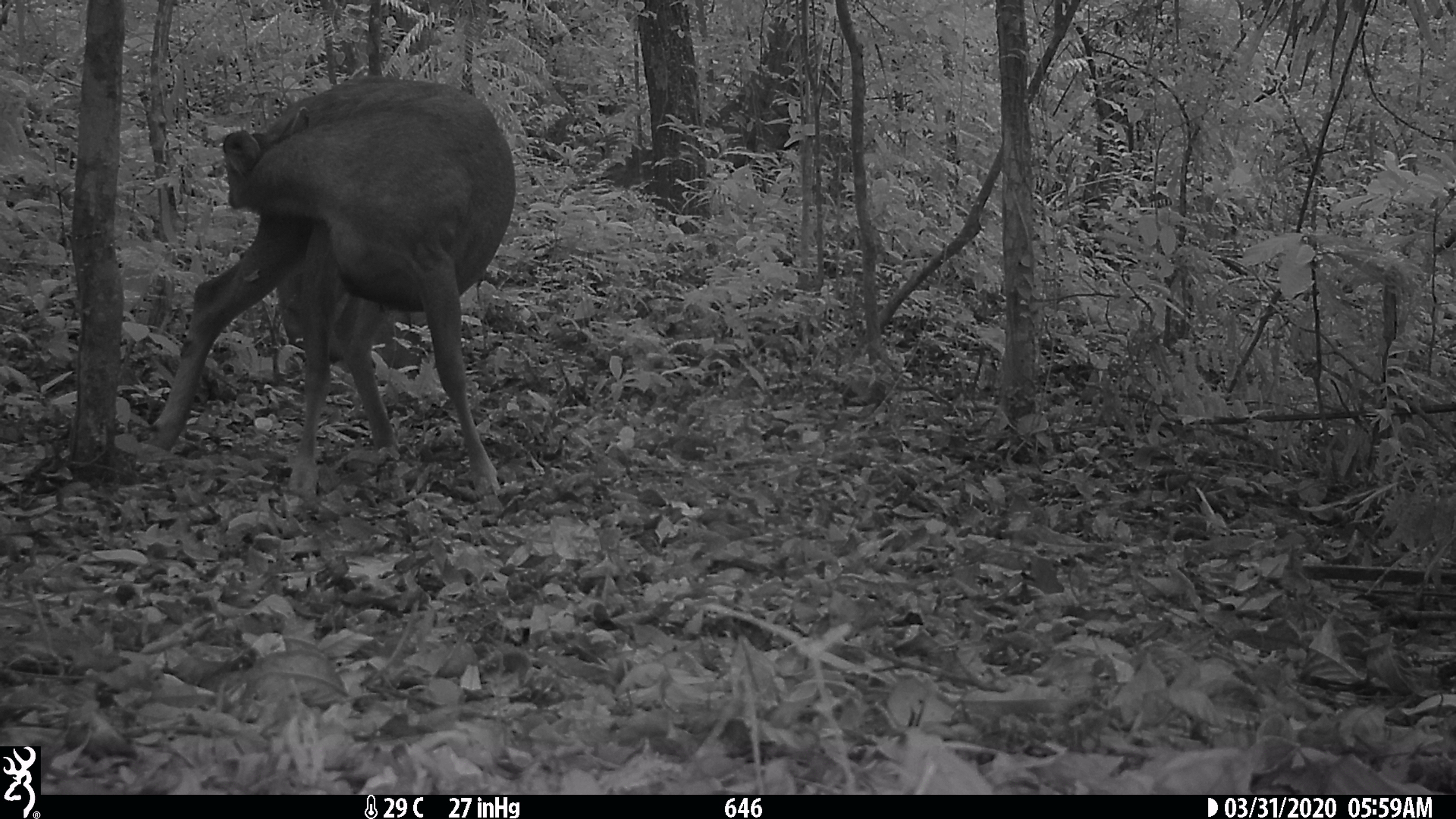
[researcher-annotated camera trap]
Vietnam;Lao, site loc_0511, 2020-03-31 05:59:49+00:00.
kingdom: Animalia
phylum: Chordata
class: Mammalia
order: Artiodactyla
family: Cervidae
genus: Rusa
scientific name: Rusa unicolor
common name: sambar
Sambar (Rusa unicolor). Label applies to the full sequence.